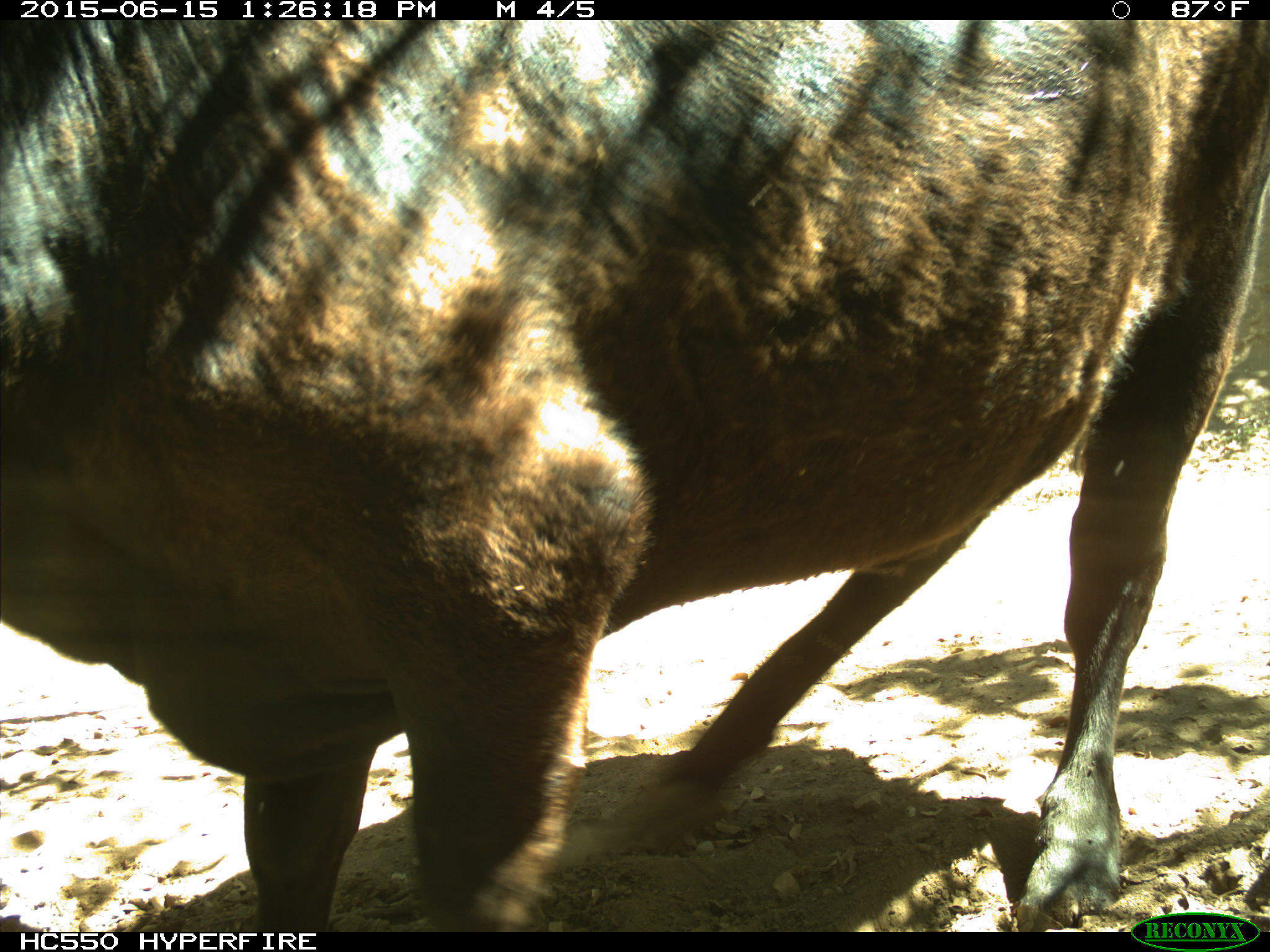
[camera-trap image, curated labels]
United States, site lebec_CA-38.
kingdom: Animalia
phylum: Chordata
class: Mammalia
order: Artiodactyla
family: Bovidae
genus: Bos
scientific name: Bos taurus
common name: domestic cow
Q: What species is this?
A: Bos taurus (domestic cow).